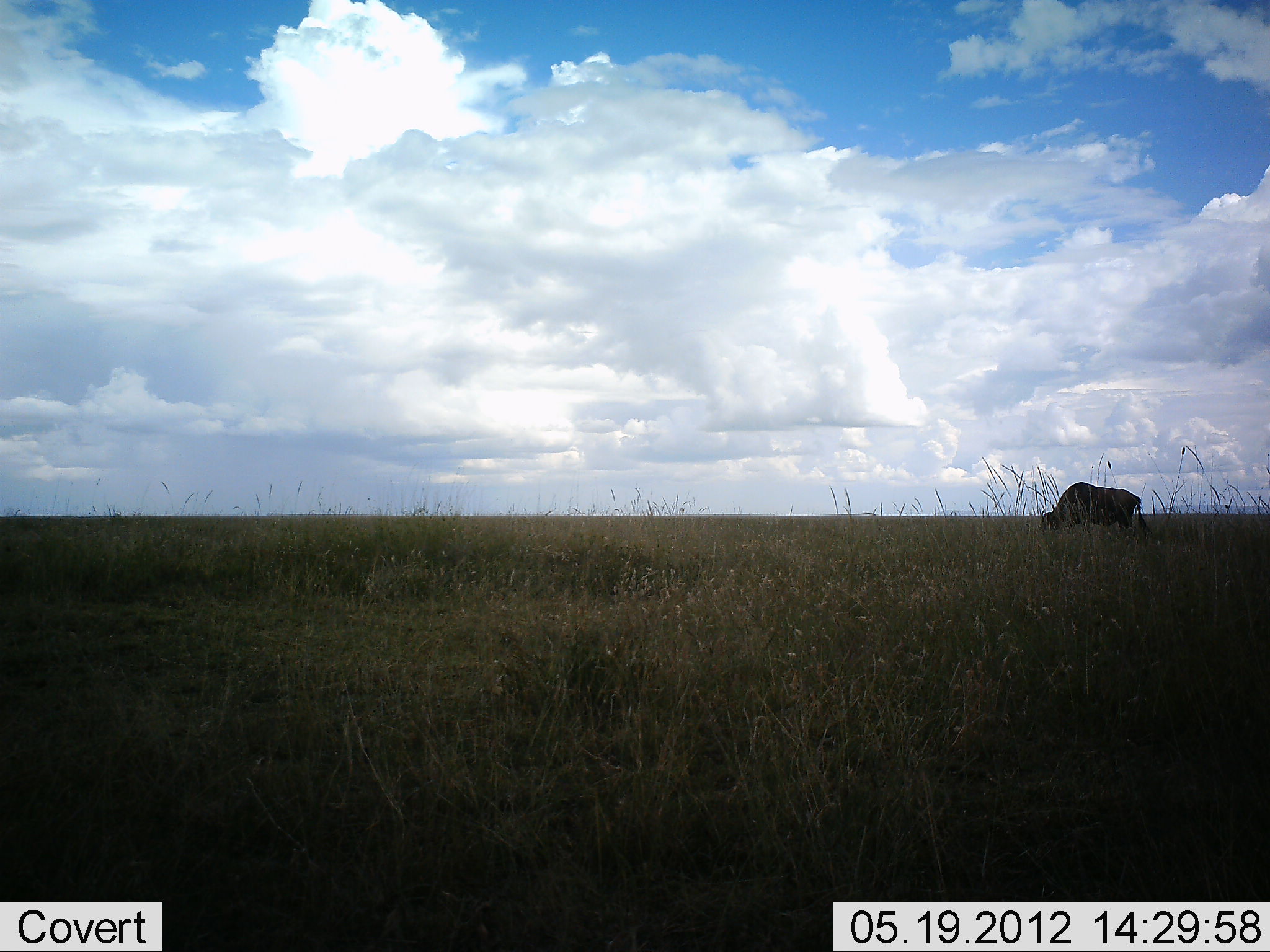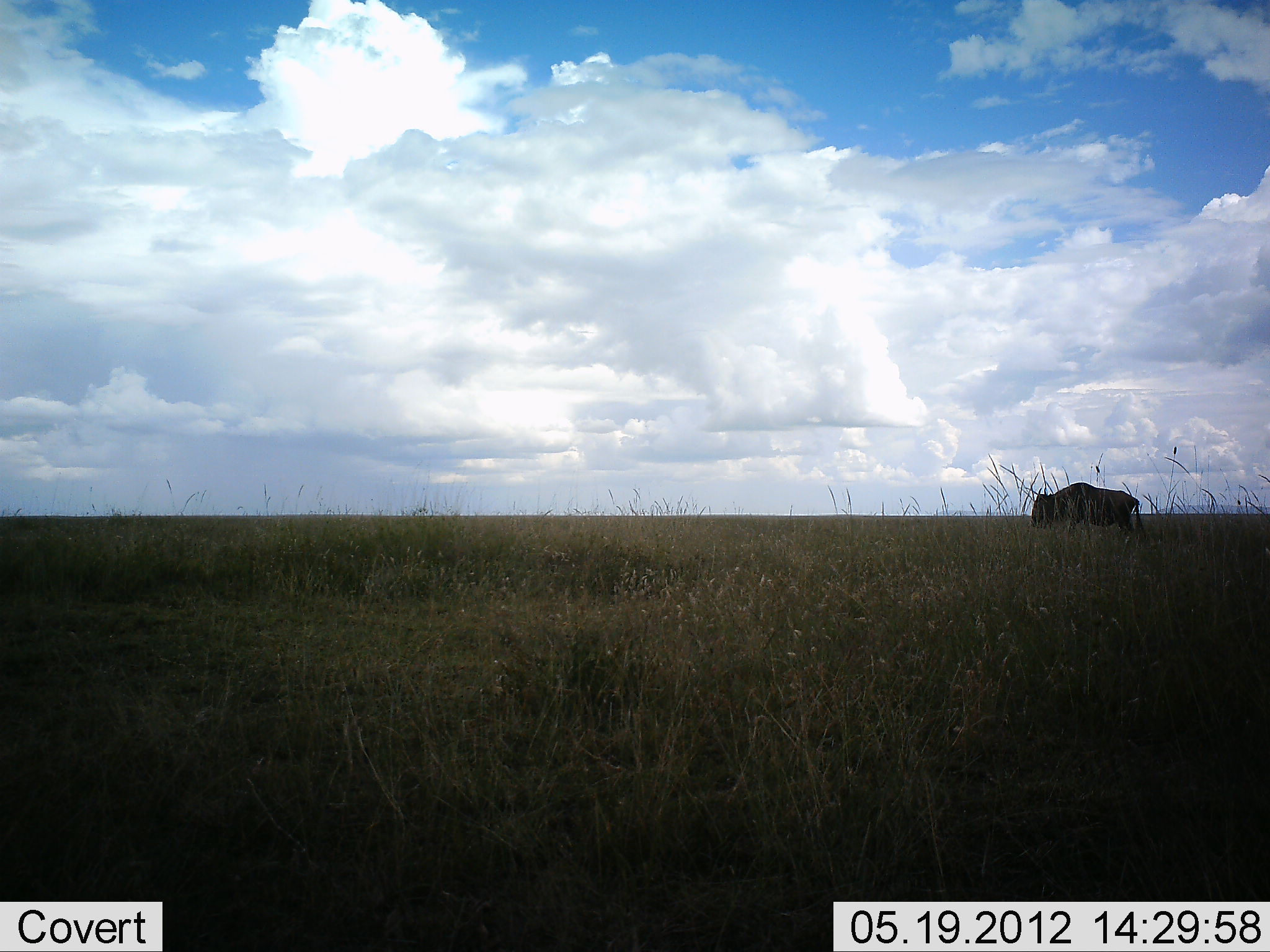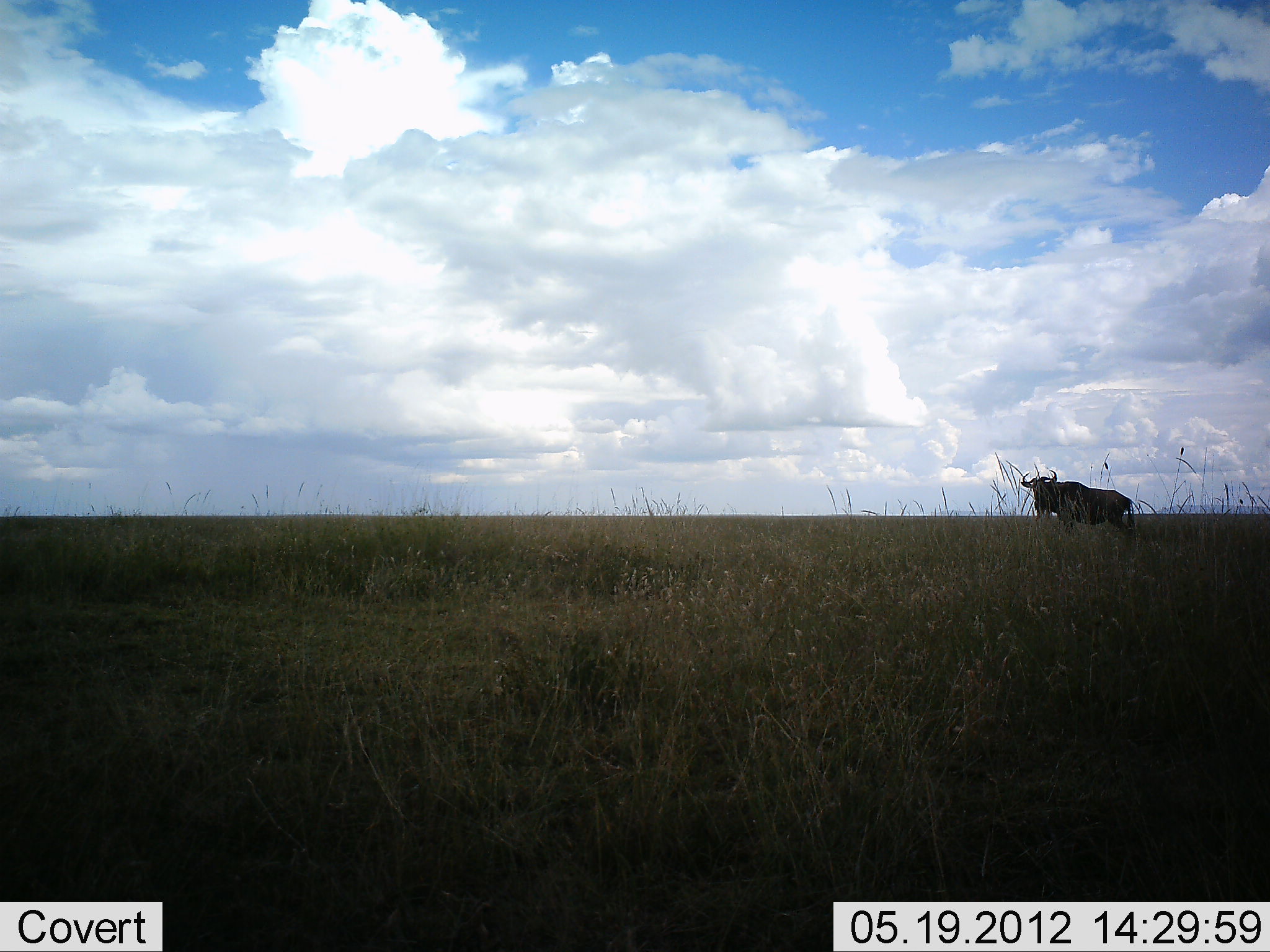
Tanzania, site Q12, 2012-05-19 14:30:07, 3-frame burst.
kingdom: Animalia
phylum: Chordata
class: Mammalia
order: Artiodactyla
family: Bovidae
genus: Connochaetes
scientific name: Connochaetes taurinus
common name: blue wildebeest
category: wildebeest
Wildebeest (blue wildebeest) (Connochaetes taurinus), count 1. Behavior (volunteer vote fractions): standing 27%, resting 0%, moving 18%, interacting 0%. Young present (vote fraction): 0%. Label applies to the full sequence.